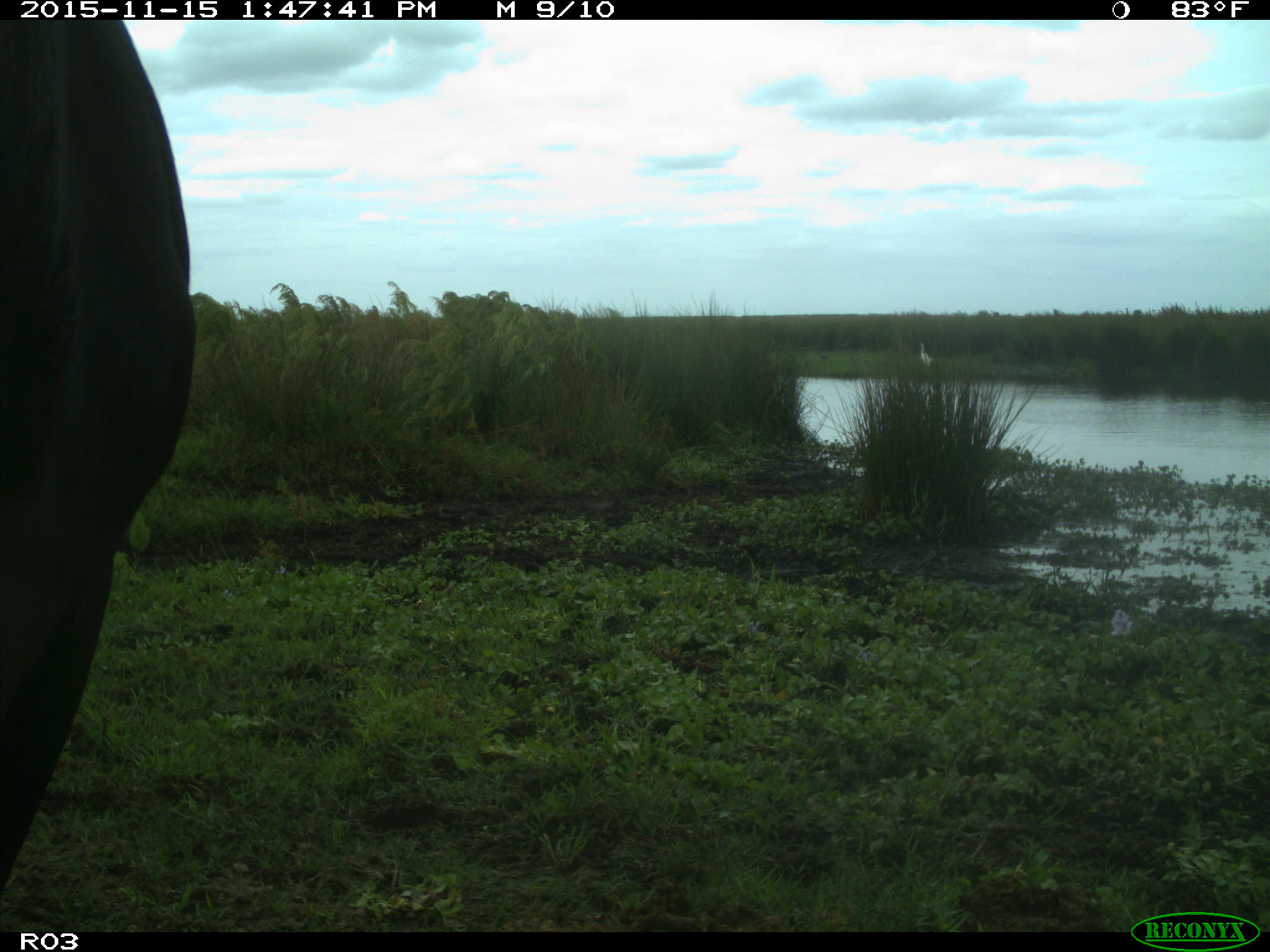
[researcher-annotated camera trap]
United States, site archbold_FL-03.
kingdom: Animalia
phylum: Chordata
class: Mammalia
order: Artiodactyla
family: Bovidae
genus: Bos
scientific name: Bos taurus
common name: domestic cow